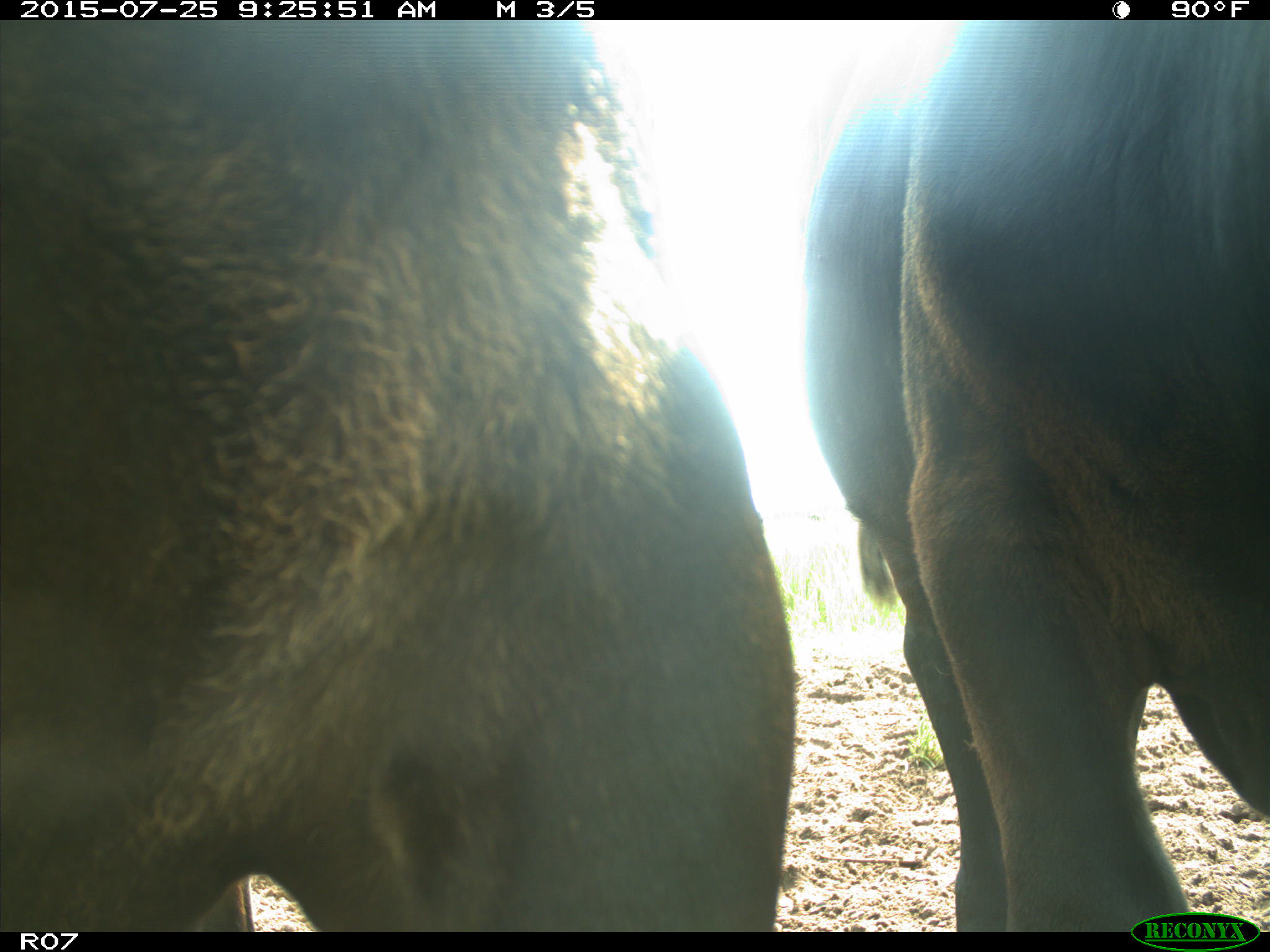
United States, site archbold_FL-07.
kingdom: Animalia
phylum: Chordata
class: Mammalia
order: Artiodactyla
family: Bovidae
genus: Bos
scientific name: Bos taurus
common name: domestic cow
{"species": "Bos taurus (domestic cow)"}